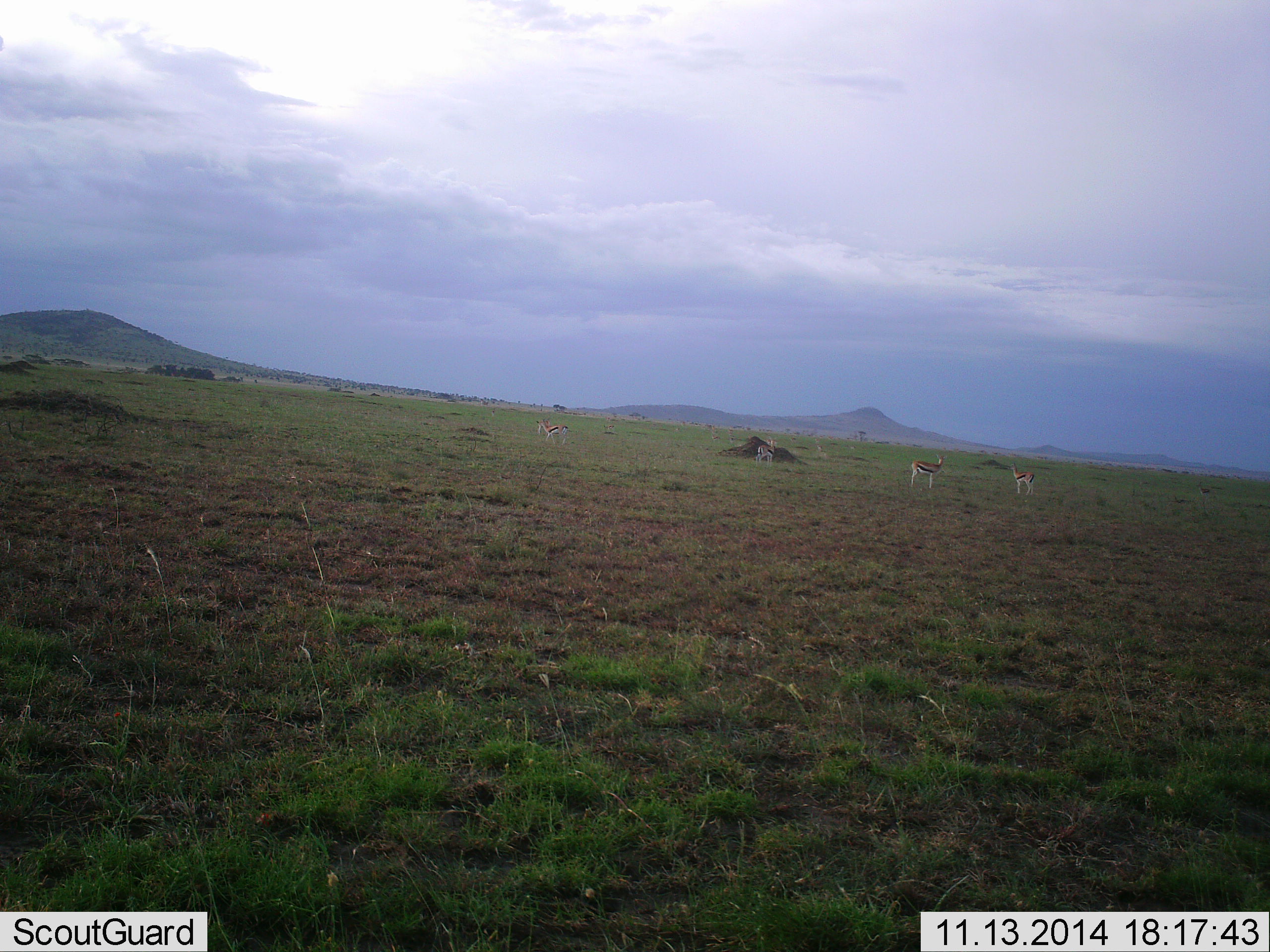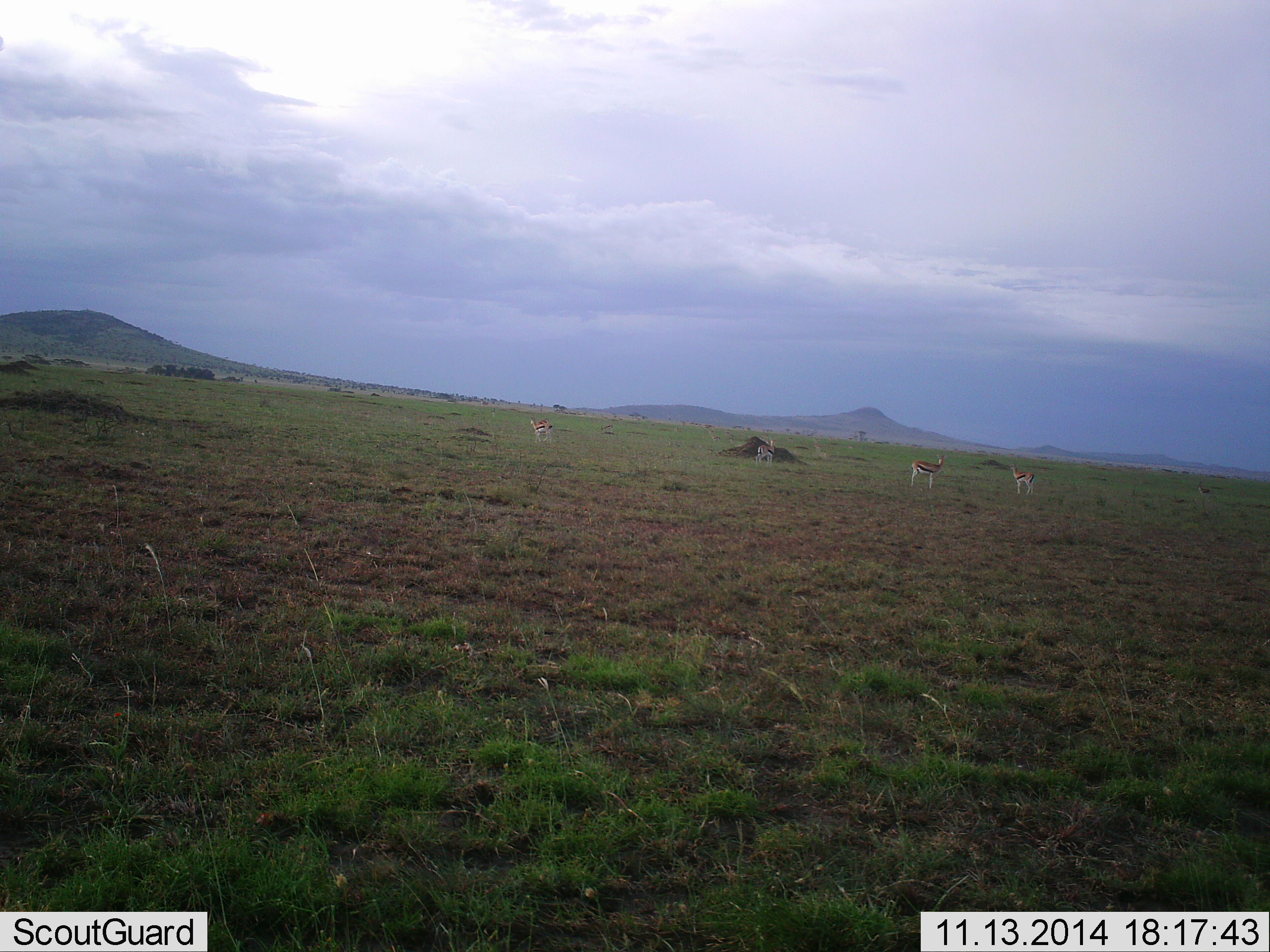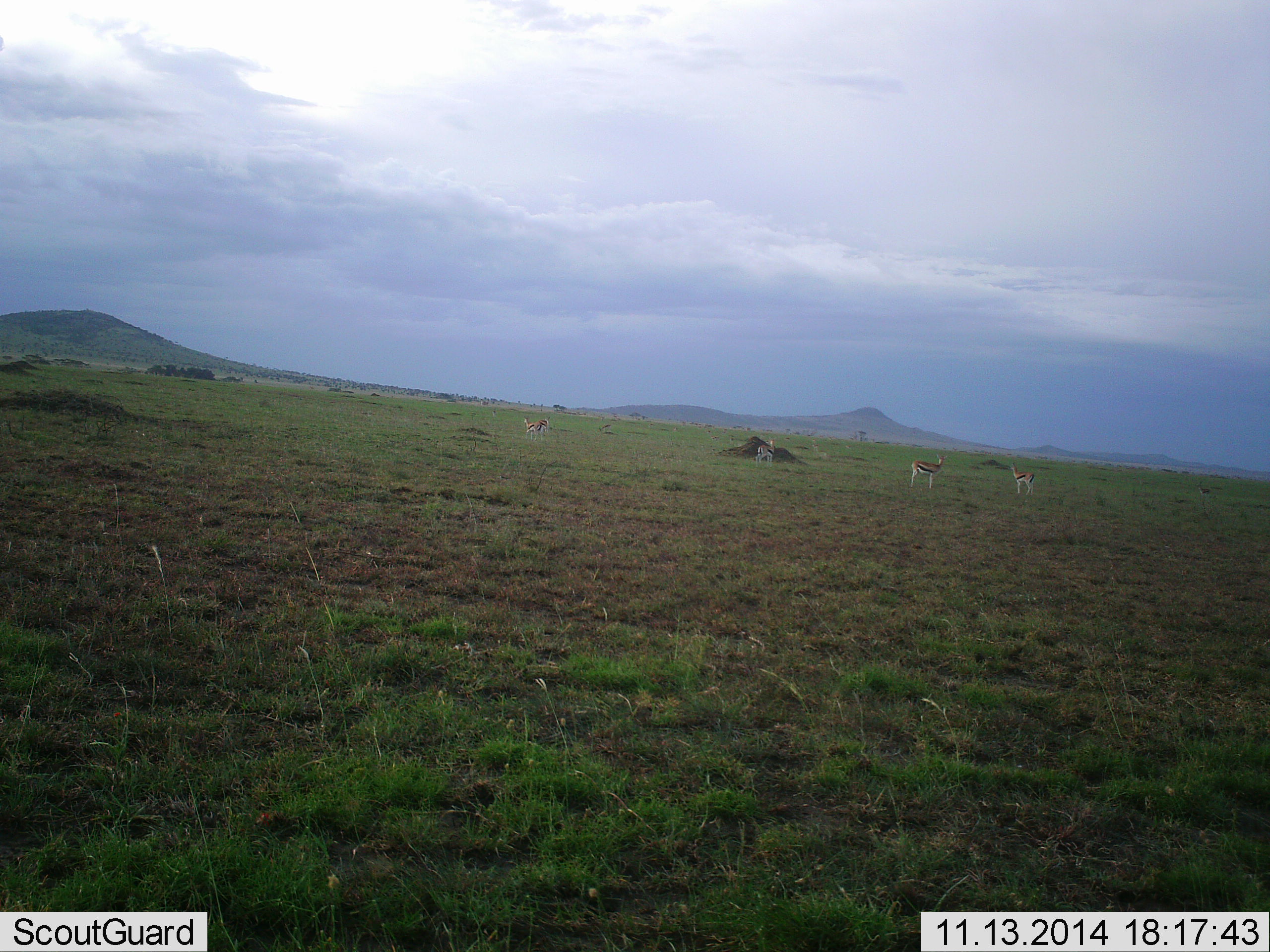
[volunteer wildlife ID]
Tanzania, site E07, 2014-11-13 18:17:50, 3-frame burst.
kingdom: Animalia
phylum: Chordata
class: Mammalia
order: Artiodactyla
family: Bovidae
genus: Eudorcas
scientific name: Eudorcas thomsonii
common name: thomson's gazelle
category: gazellethomsons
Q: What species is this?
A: Gazellethomsons (thomson's gazelle) (Eudorcas thomsonii).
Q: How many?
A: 4.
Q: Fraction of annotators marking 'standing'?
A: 100%.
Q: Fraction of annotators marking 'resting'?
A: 0%.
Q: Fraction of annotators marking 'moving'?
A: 30%.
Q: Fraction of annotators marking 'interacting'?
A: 10%.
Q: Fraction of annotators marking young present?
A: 0%.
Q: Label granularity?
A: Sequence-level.